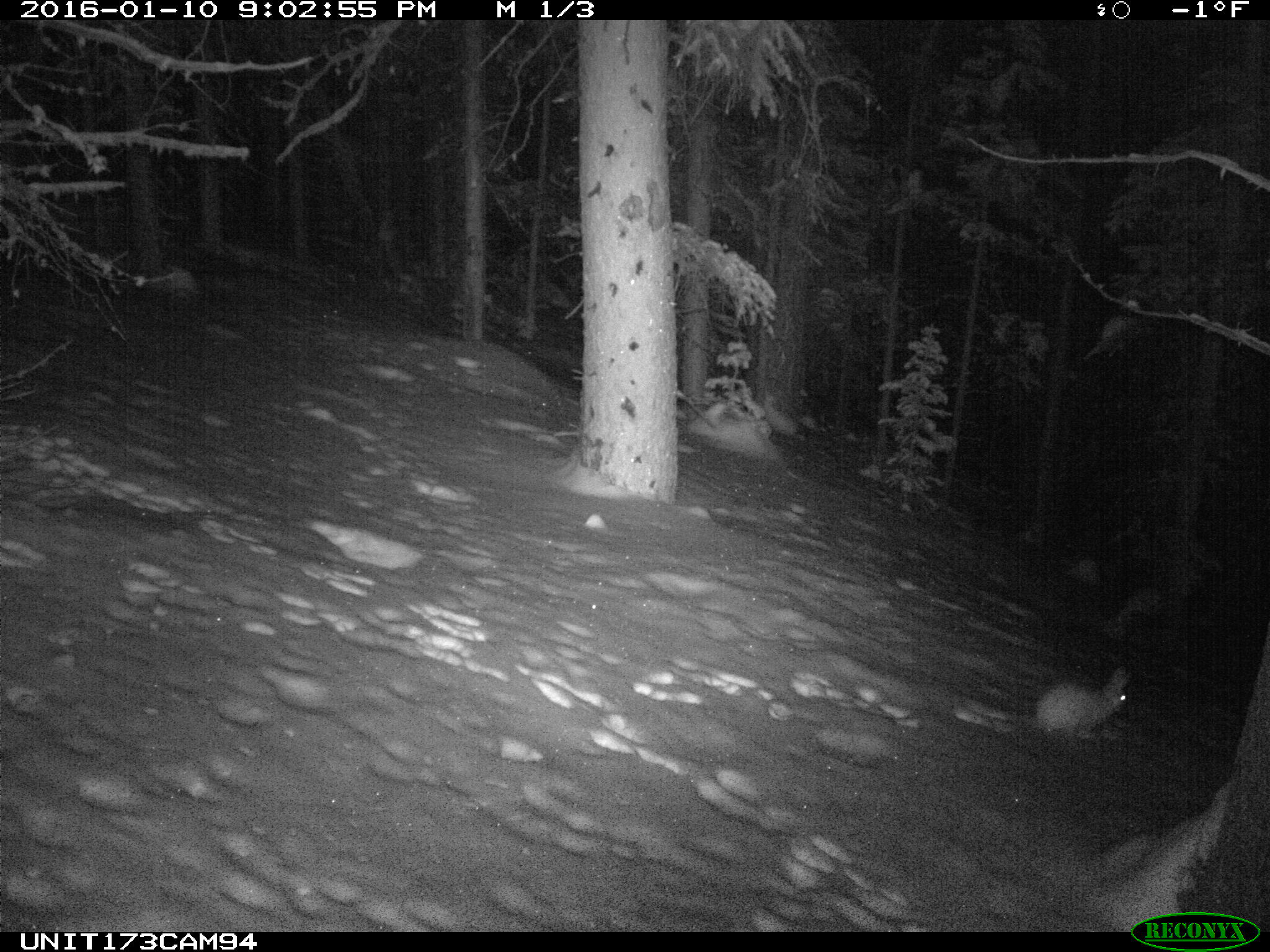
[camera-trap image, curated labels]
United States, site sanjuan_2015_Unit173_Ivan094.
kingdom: Animalia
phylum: Chordata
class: Mammalia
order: Lagomorpha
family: Leporidae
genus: Lepus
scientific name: Lepus americanus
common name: snowshoe hare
Lepus americanus (snowshoe hare).